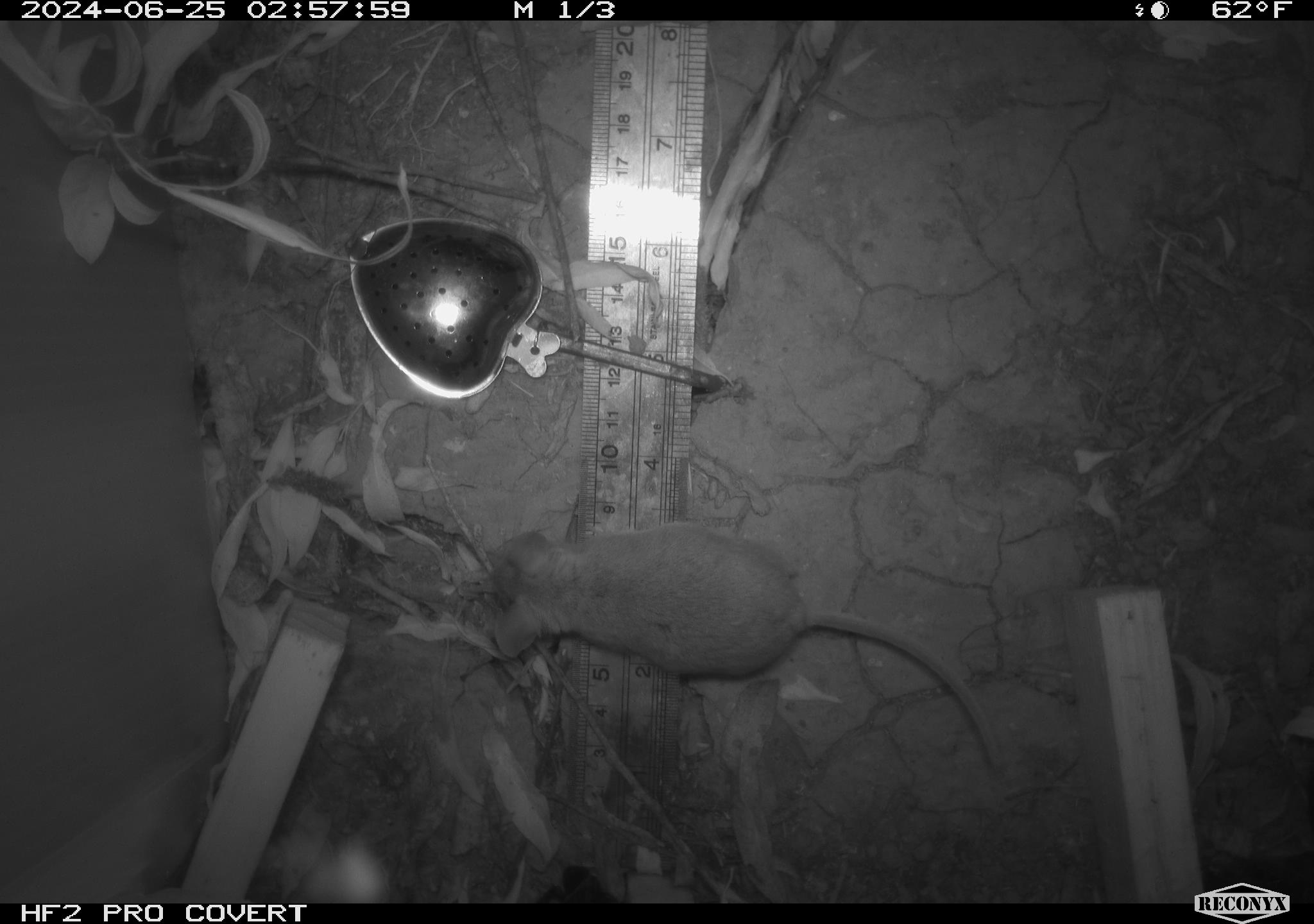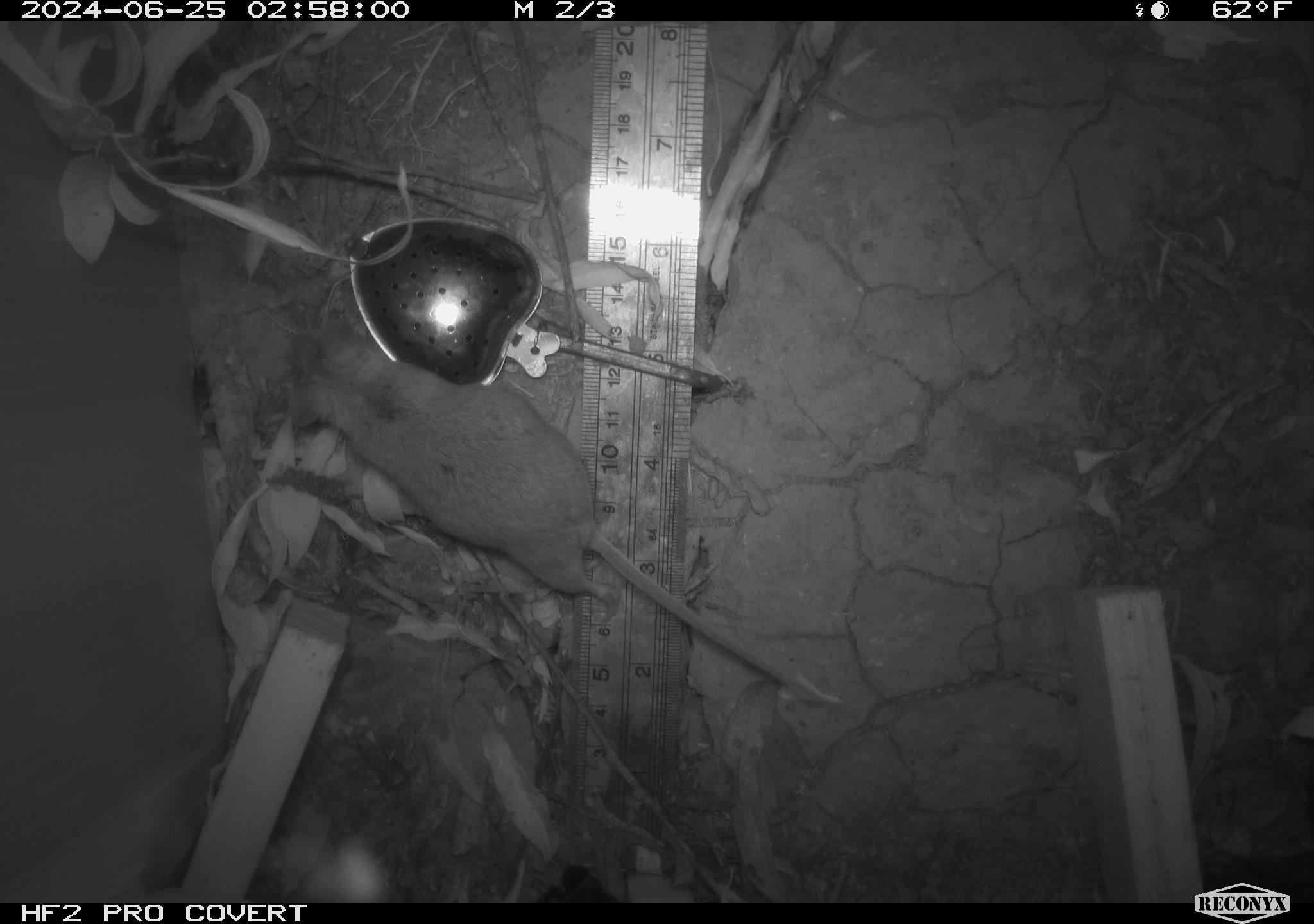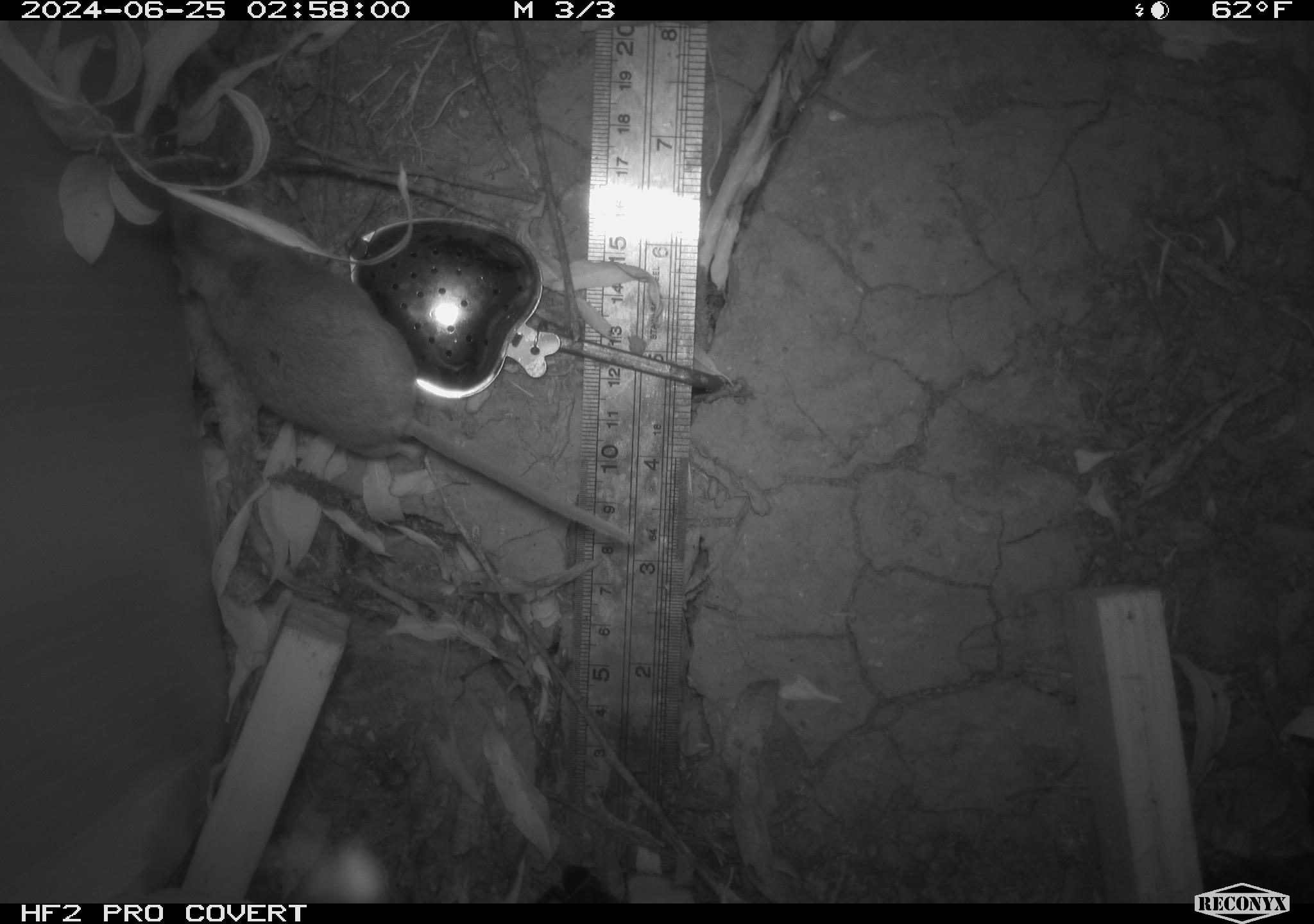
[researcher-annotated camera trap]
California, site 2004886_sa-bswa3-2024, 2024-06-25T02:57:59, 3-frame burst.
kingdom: Animalia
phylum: Chordata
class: Mammalia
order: Rodentia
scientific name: Rodentia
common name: mouse species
Mouse species (Rodentia).